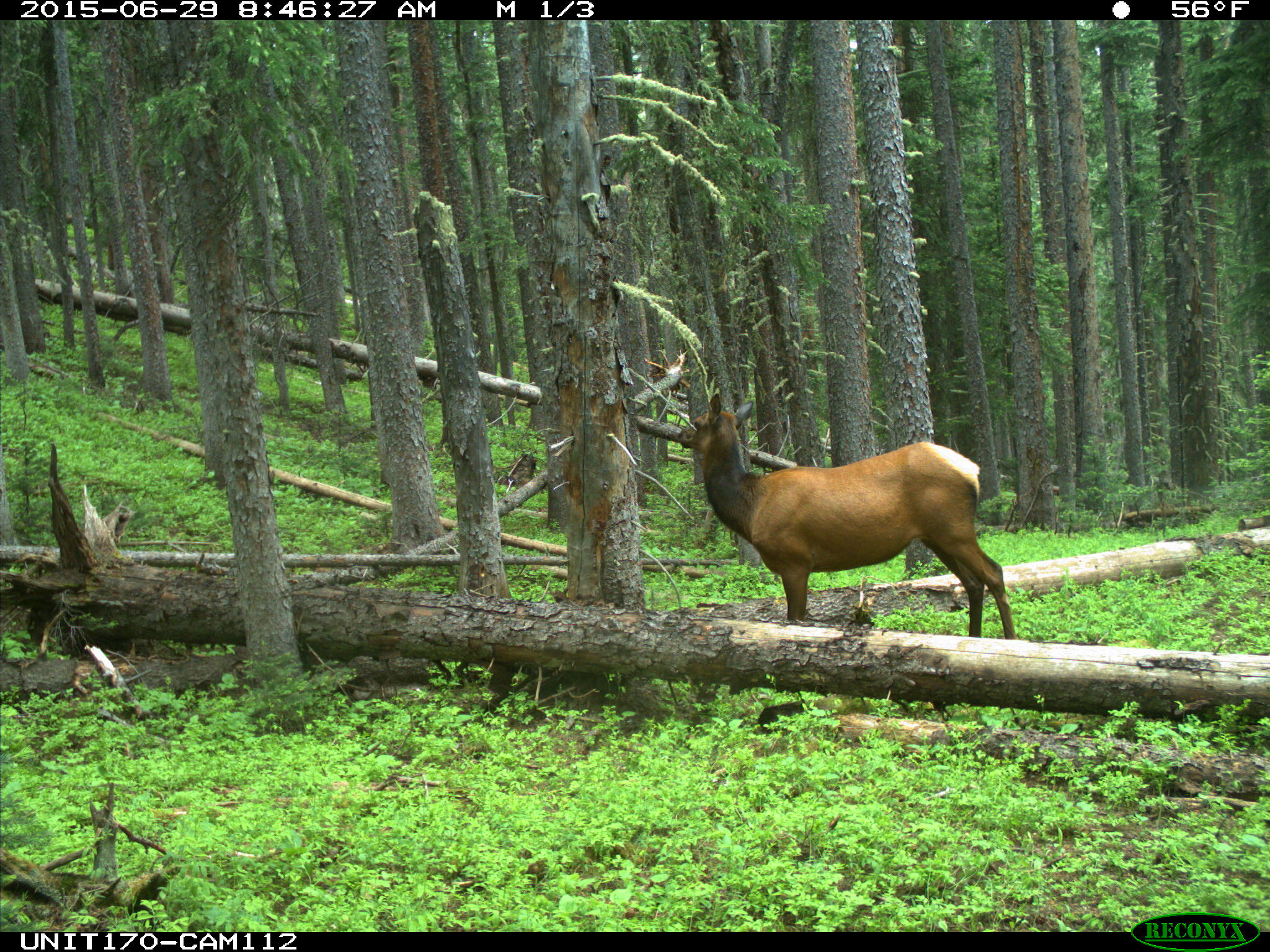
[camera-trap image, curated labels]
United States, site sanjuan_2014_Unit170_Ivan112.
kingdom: Animalia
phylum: Chordata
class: Mammalia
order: Artiodactyla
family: Cervidae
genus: Cervus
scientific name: Cervus elaphus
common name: red deer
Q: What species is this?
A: Cervus elaphus (red deer).